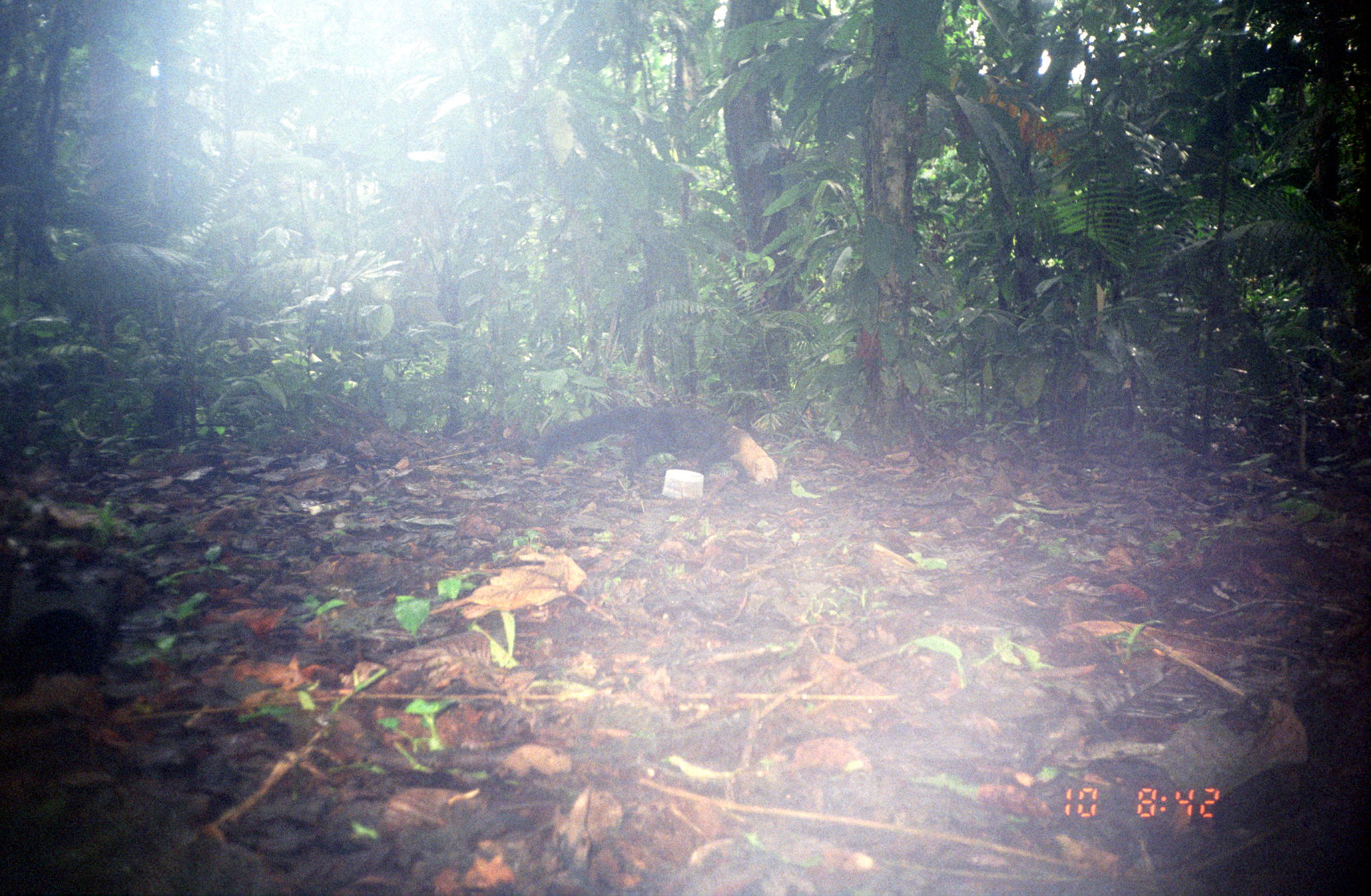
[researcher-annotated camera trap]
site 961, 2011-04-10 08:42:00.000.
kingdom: Animalia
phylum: Chordata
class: Mammalia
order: Carnivora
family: Mustelidae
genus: Eira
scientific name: Eira barbara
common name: tayra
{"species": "Eira barbara (tayra)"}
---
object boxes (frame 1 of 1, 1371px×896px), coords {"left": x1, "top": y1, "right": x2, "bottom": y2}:
eira barbara: {"left": 534, "top": 404, "right": 778, "bottom": 487}